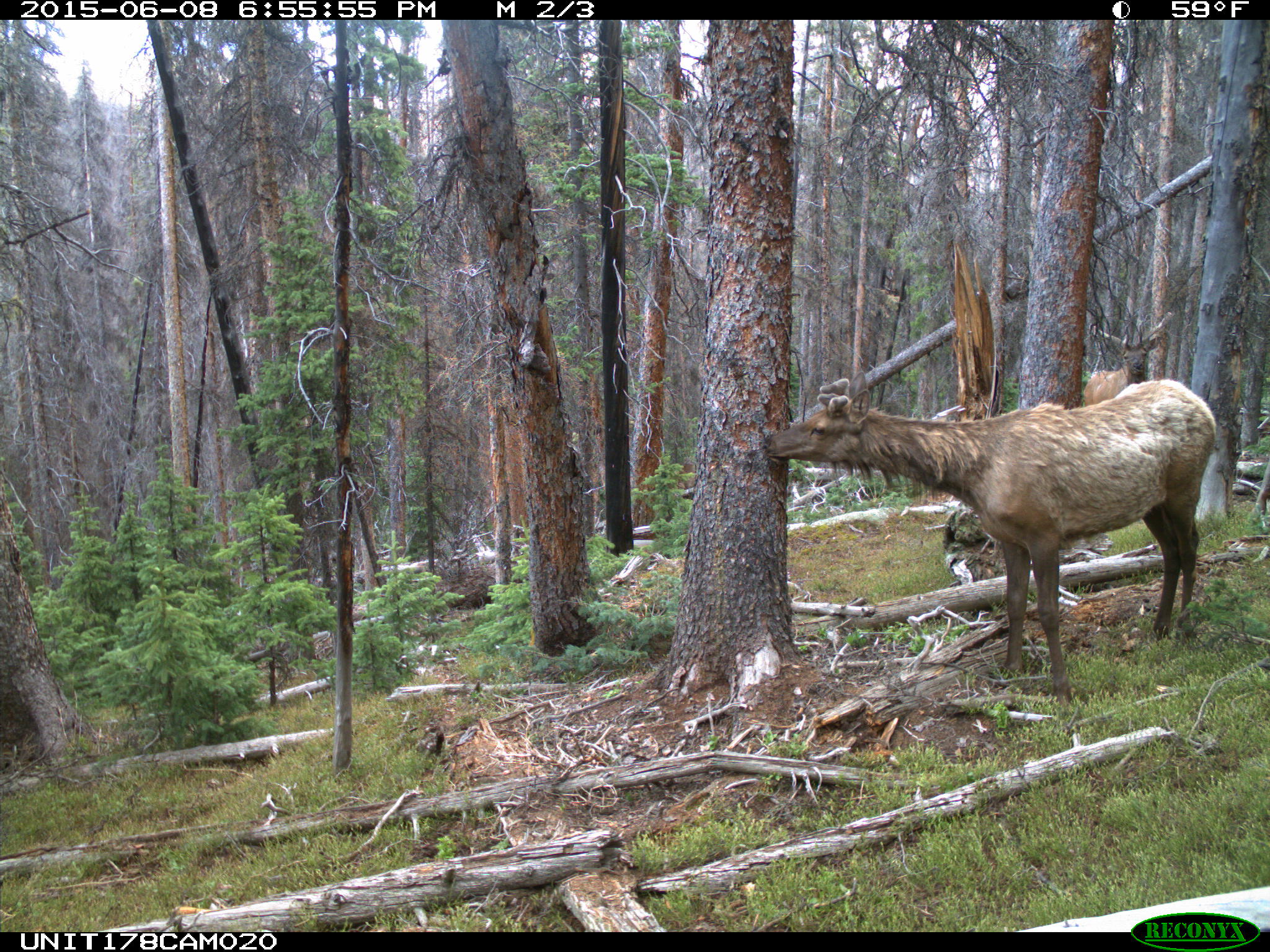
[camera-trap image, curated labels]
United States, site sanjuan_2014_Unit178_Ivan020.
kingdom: Animalia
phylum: Chordata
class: Mammalia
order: Artiodactyla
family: Cervidae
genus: Cervus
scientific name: Cervus elaphus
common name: red deer